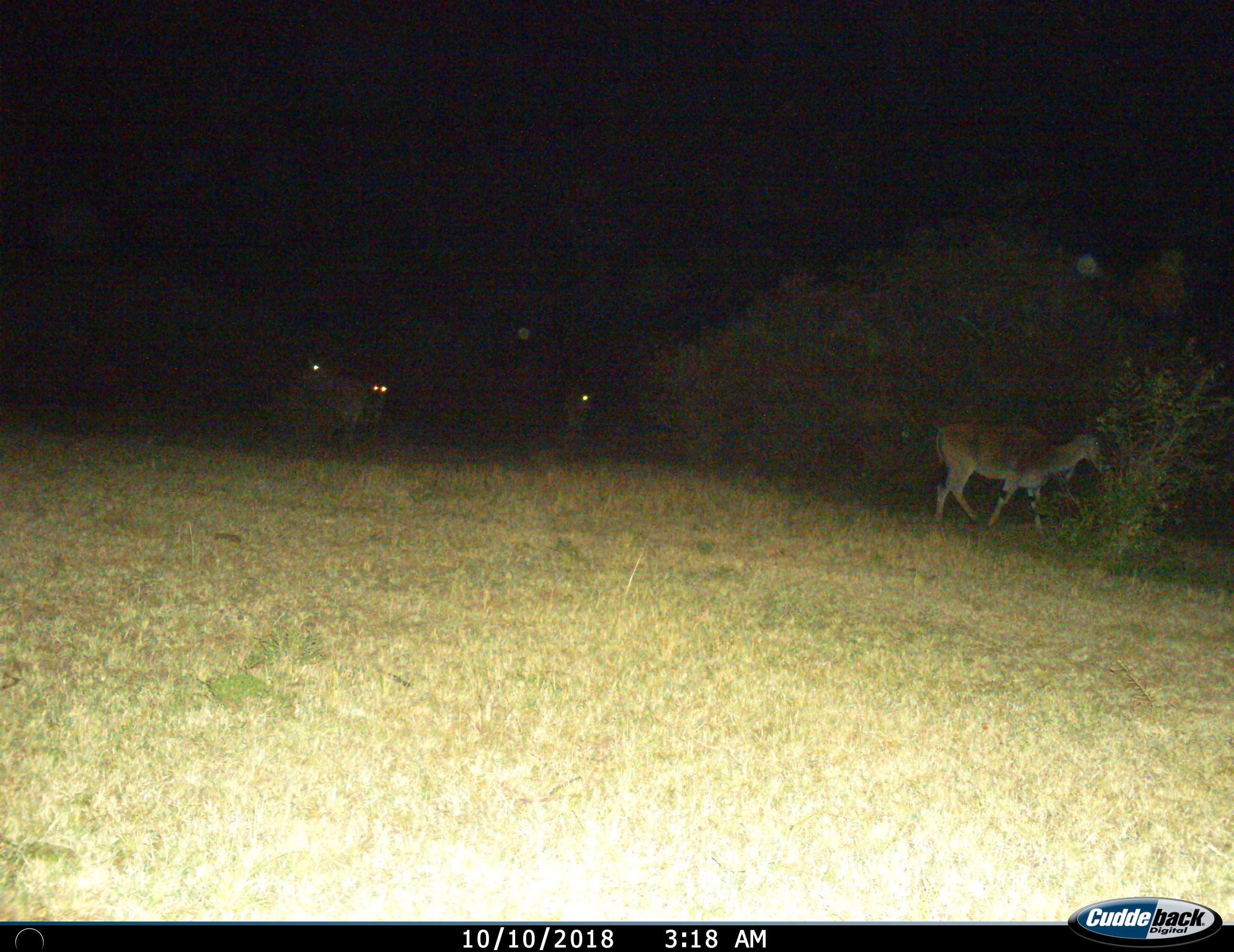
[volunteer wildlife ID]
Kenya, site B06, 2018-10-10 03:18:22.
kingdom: Animalia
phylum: Chordata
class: Mammalia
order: Artiodactyla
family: Bovidae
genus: Aepyceros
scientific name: Aepyceros melampus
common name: impala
Impala (Aepyceros melampus), count 4. Behavior (volunteer vote fractions): standing 50%, resting 0%, moving 75%, interacting 0%. Young present (vote fraction): 0%. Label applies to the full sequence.